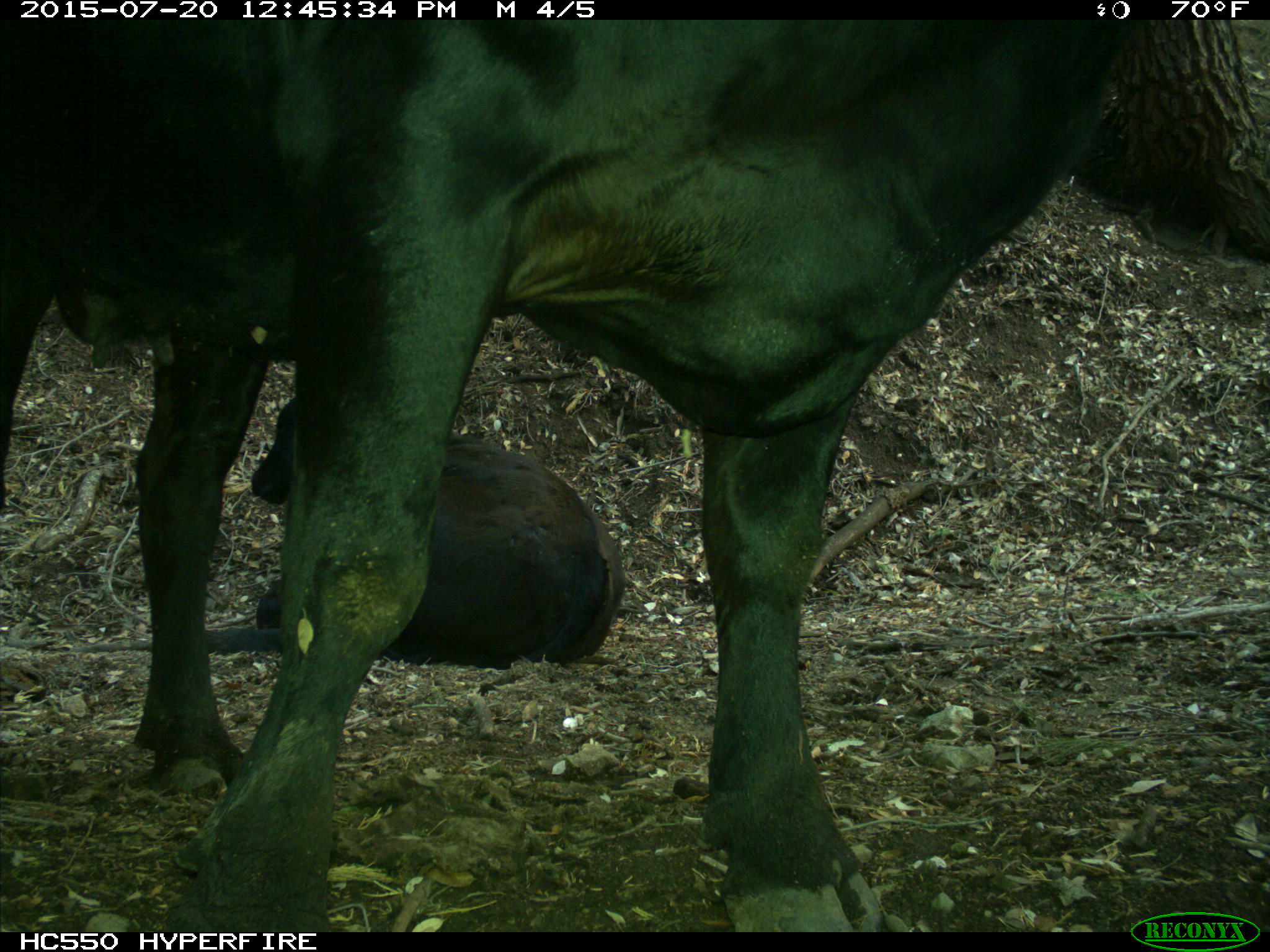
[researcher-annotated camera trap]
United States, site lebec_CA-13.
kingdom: Animalia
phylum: Chordata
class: Mammalia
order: Artiodactyla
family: Bovidae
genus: Bos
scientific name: Bos taurus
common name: domestic cow